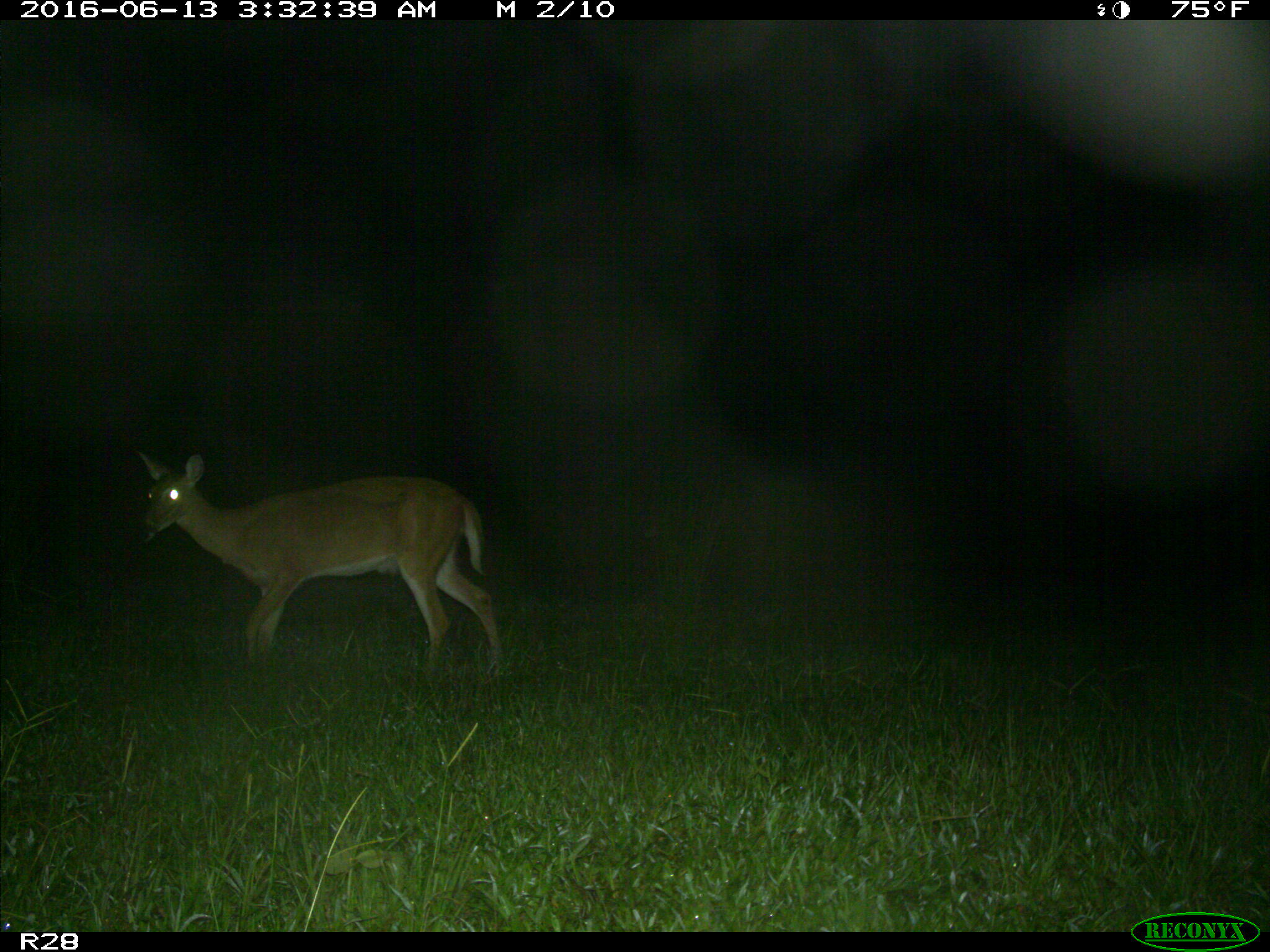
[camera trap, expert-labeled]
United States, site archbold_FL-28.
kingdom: Animalia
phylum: Chordata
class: Mammalia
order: Artiodactyla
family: Cervidae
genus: Odocoileus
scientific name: Odocoileus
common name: deer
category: unidentified deer